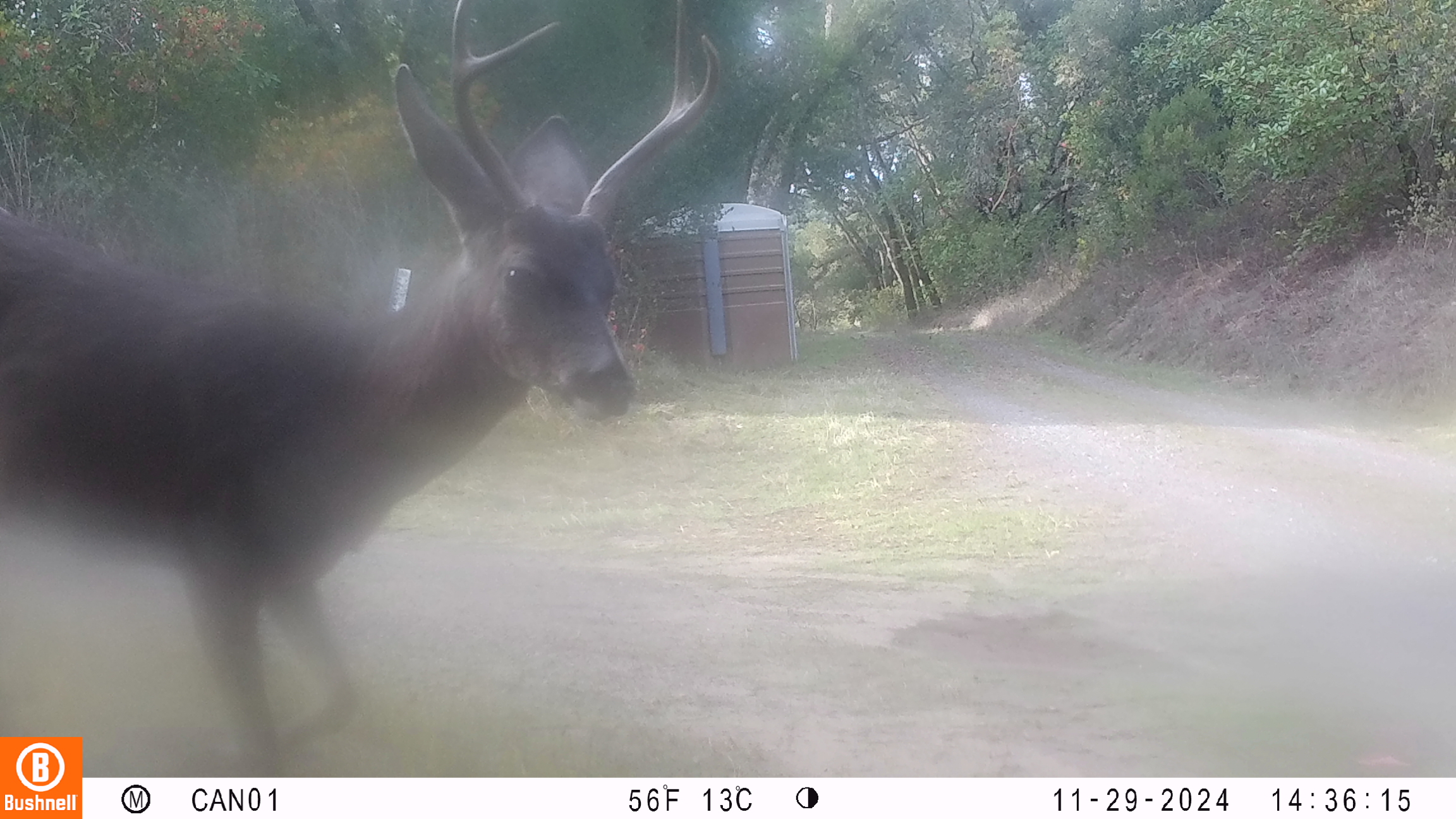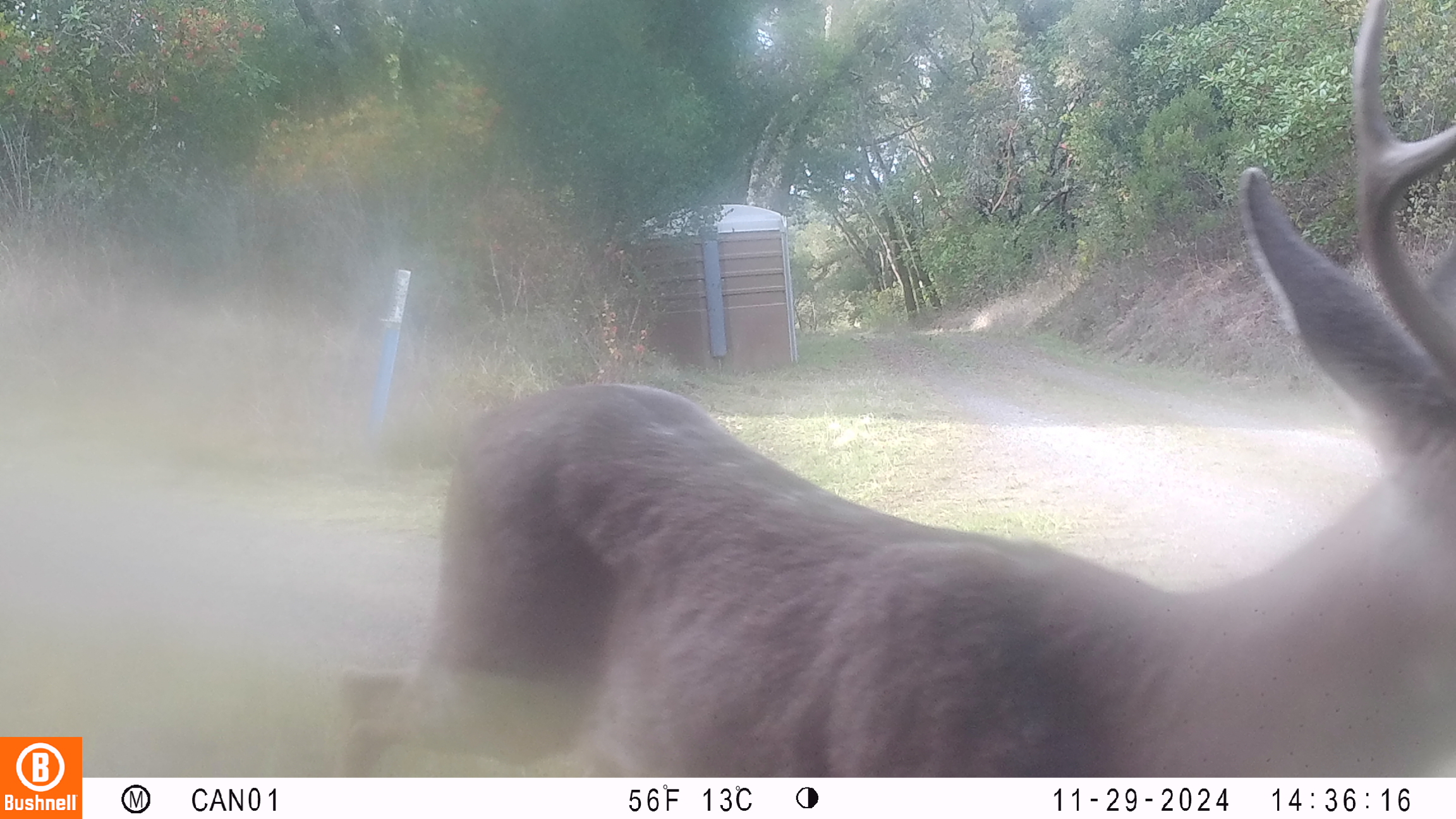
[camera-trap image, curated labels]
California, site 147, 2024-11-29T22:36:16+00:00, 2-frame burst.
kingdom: Animalia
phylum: Chordata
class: Mammalia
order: Artiodactyla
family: Cervidae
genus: Odocoileus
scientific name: Odocoileus hemionus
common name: mule deer